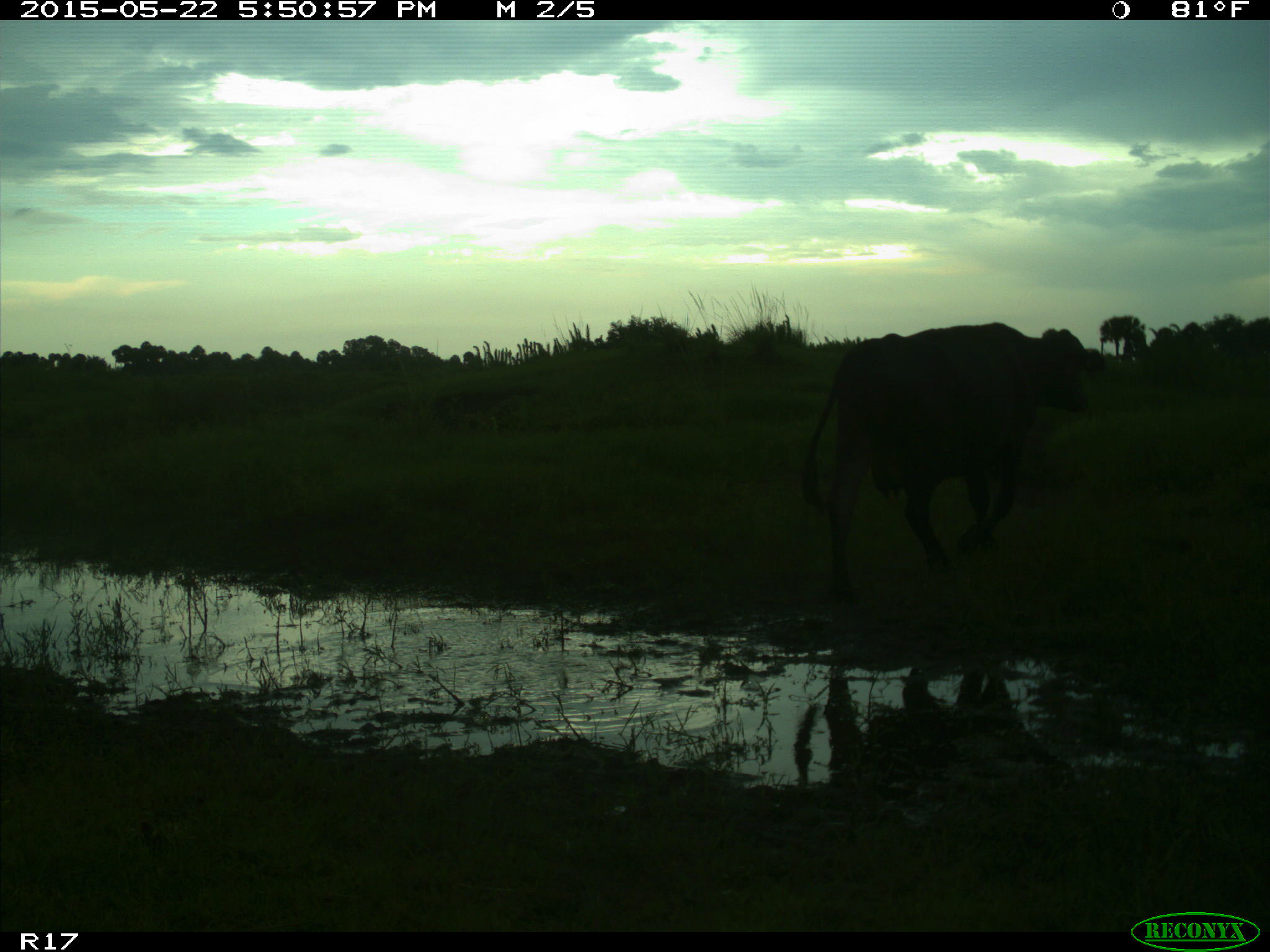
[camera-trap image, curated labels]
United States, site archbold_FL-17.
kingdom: Animalia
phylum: Chordata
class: Mammalia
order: Artiodactyla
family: Bovidae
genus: Bos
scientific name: Bos taurus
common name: domestic cow